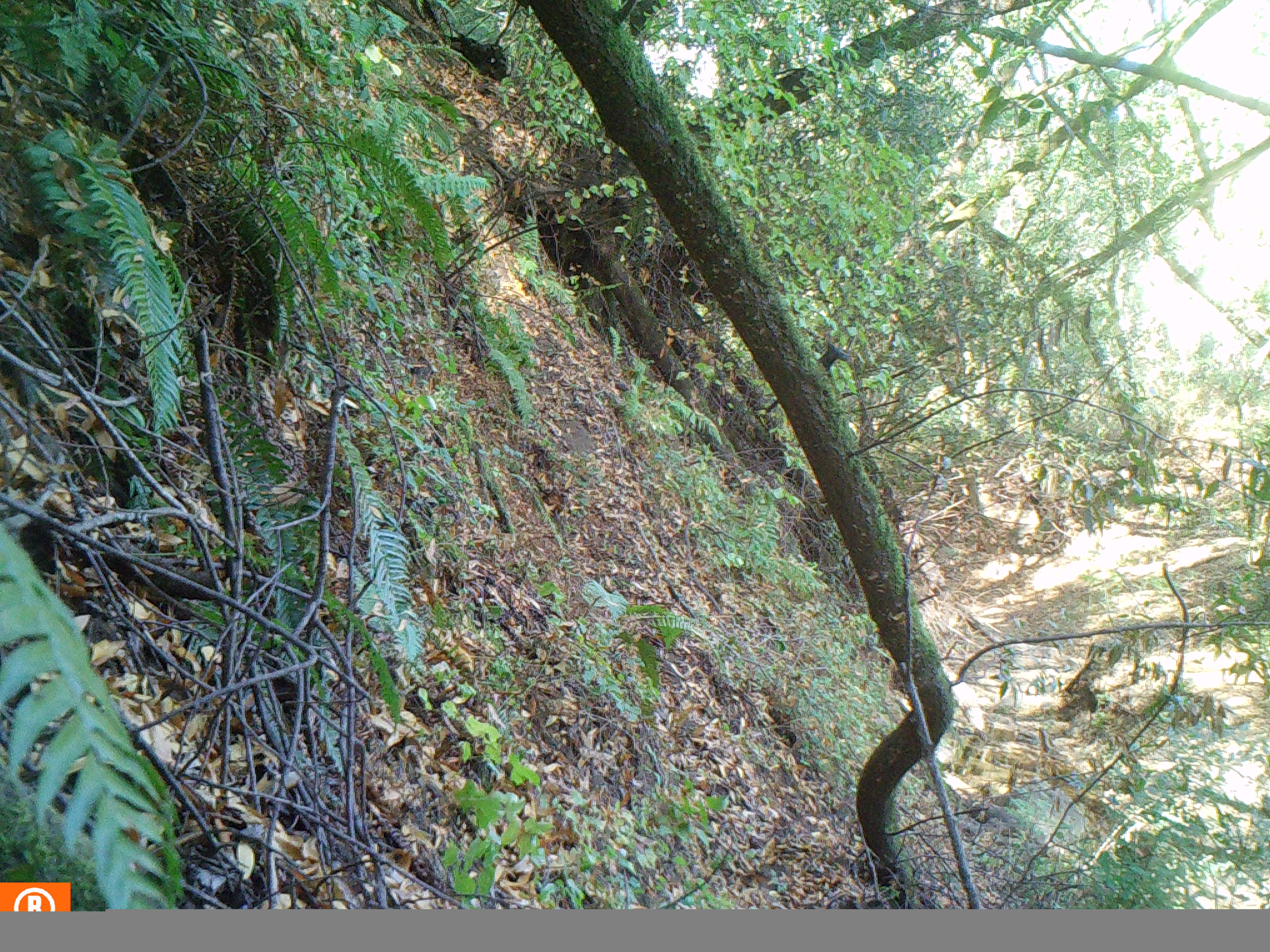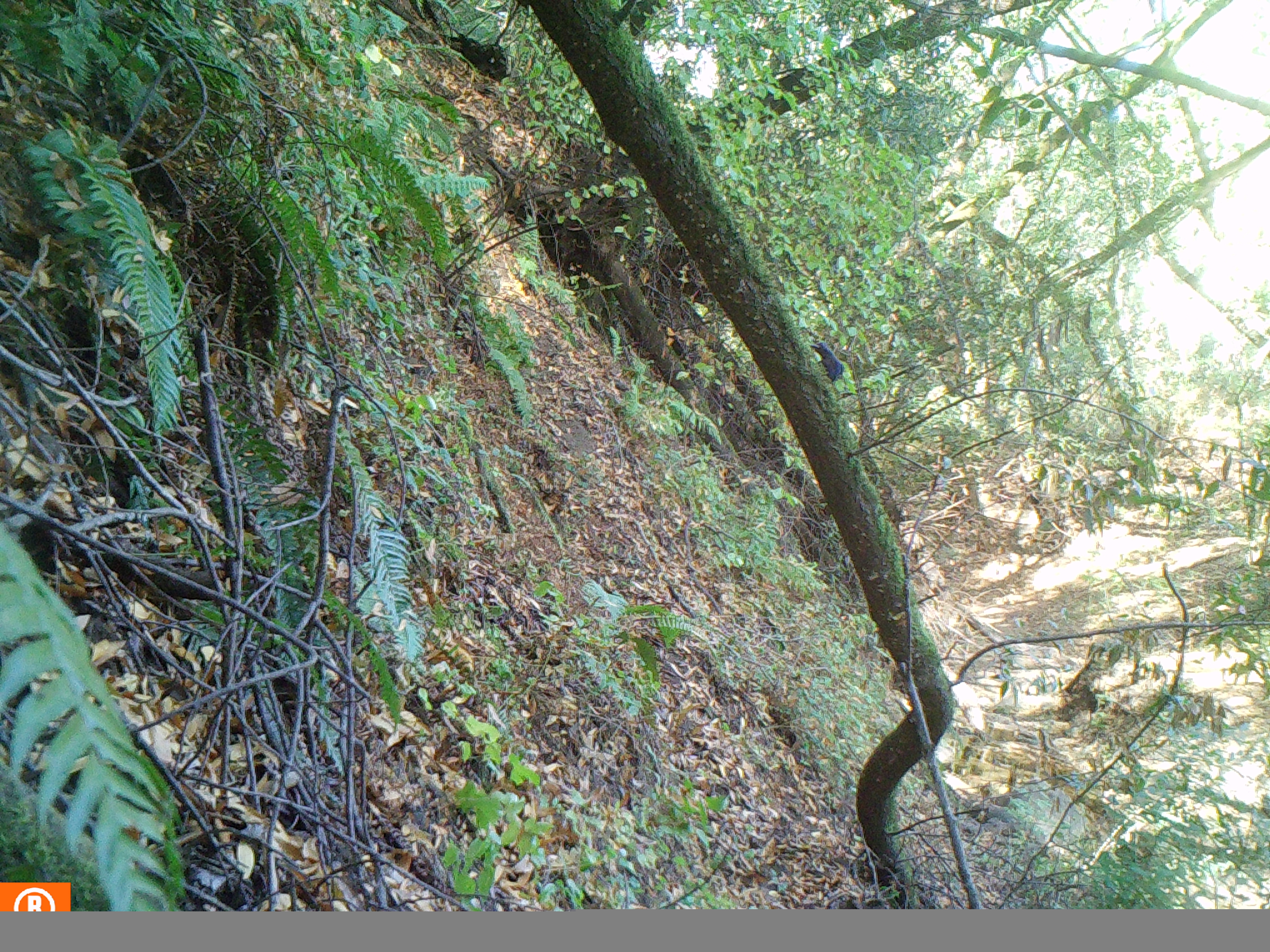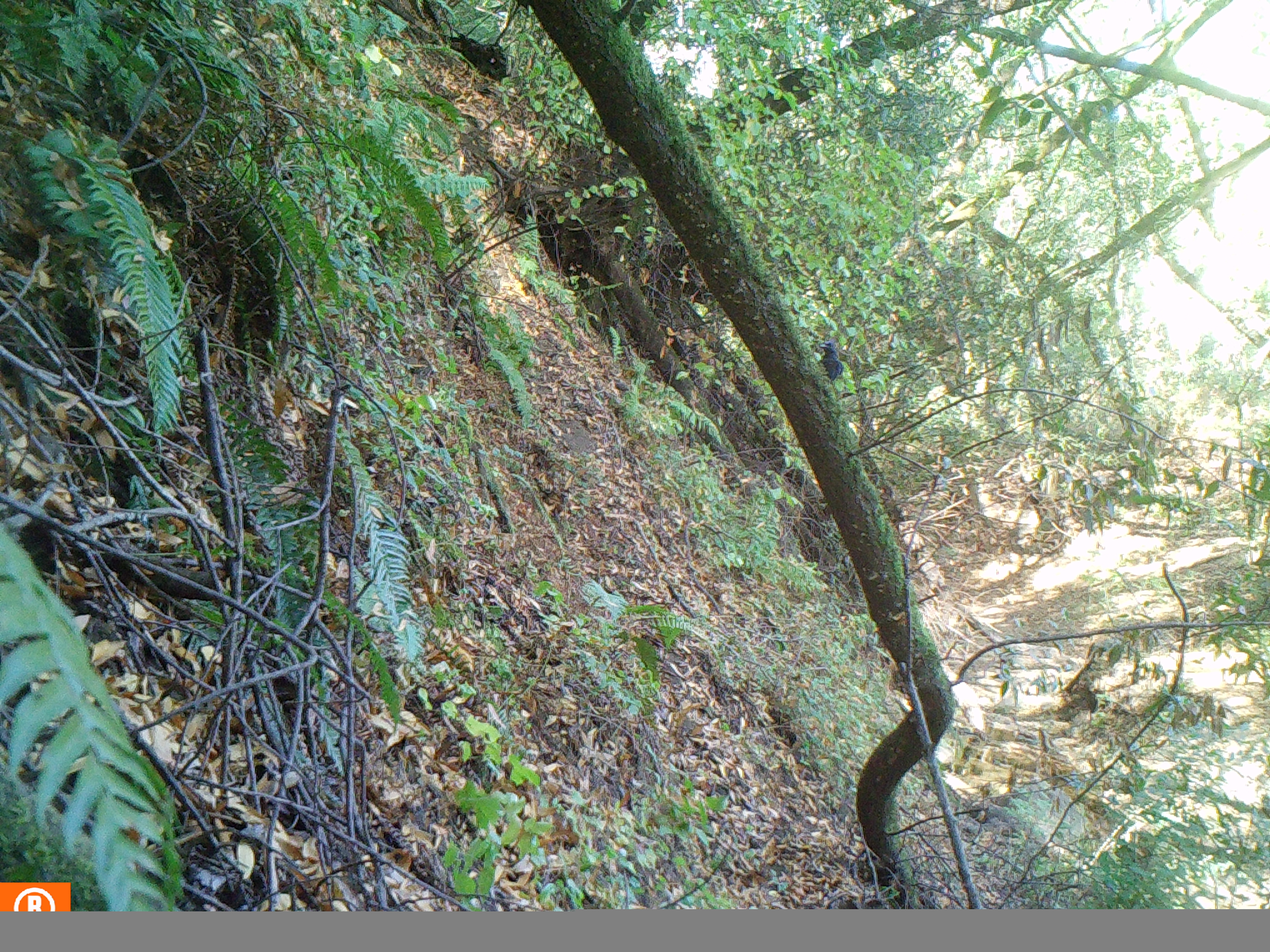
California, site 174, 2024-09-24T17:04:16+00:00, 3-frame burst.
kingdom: Animalia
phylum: Chordata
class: Aves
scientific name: Aves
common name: bird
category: unknown bird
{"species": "unknown bird (bird) (Aves)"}